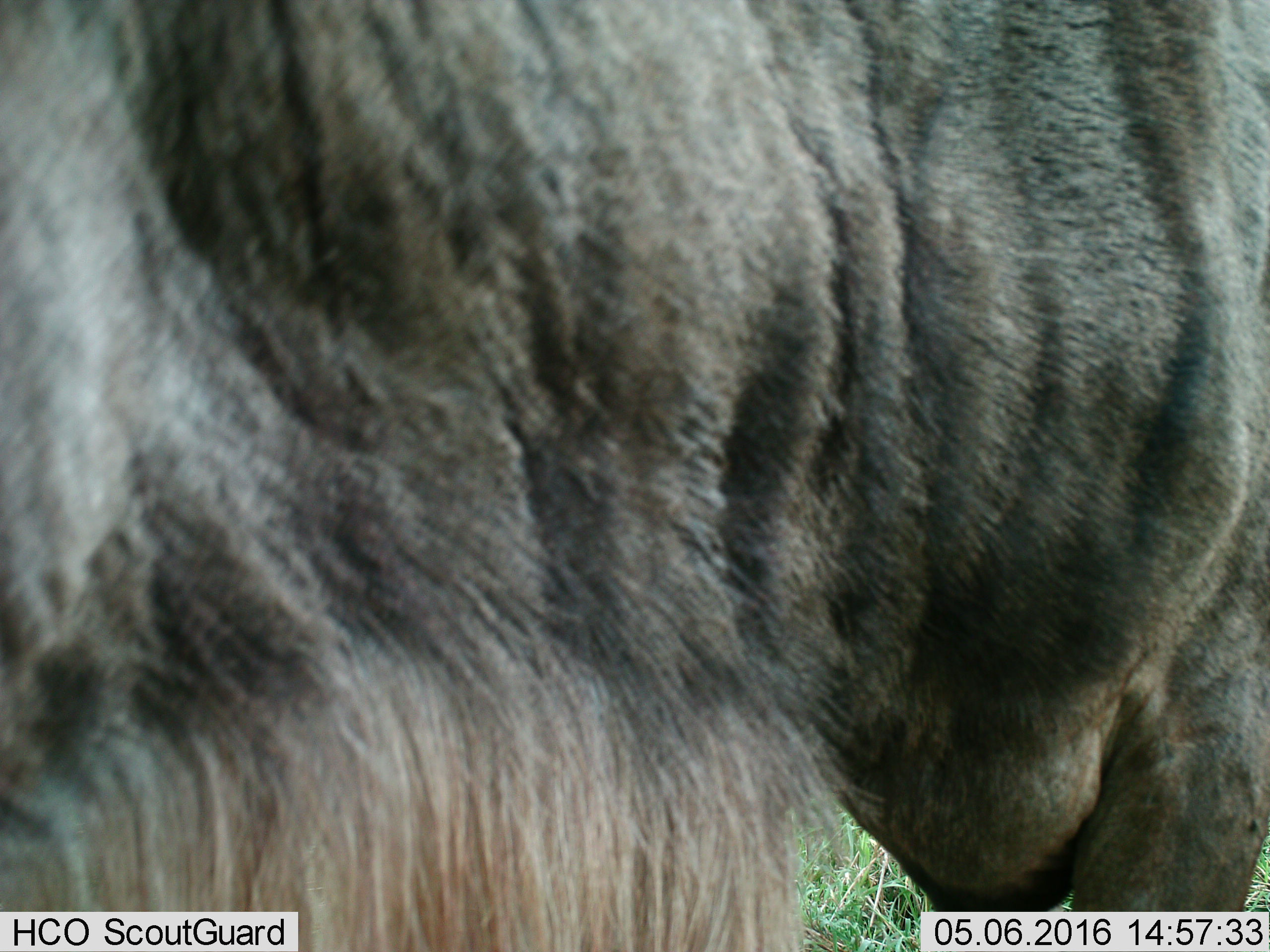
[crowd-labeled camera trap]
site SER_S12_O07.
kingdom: Animalia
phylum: Chordata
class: Mammalia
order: Artiodactyla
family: Bovidae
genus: Connochaetes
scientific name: Connochaetes taurinus taurinus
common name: blue wildebeest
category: wildebeestblue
Wildebeestblue (blue wildebeest) (Connochaetes taurinus taurinus), count 1. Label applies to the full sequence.